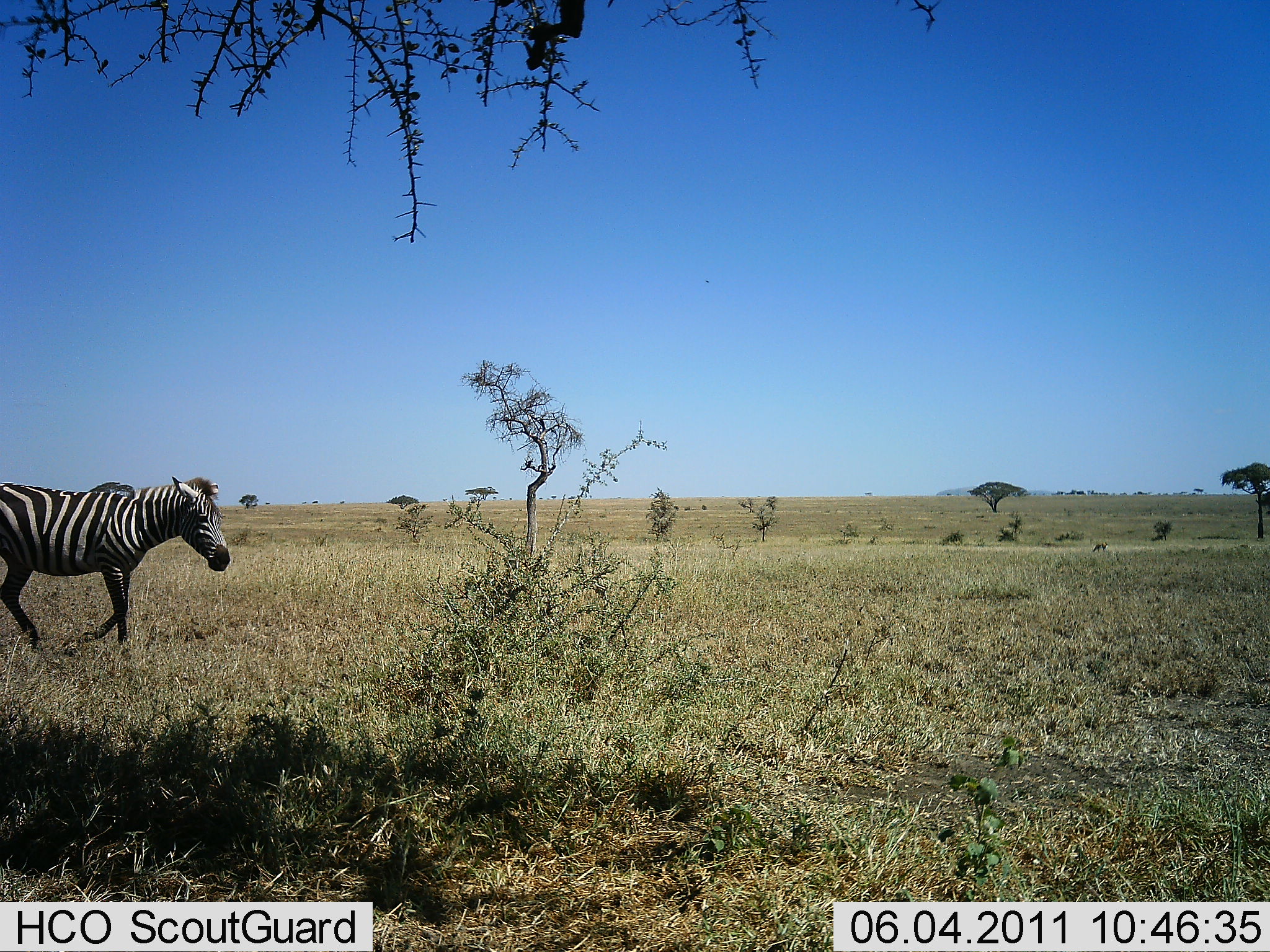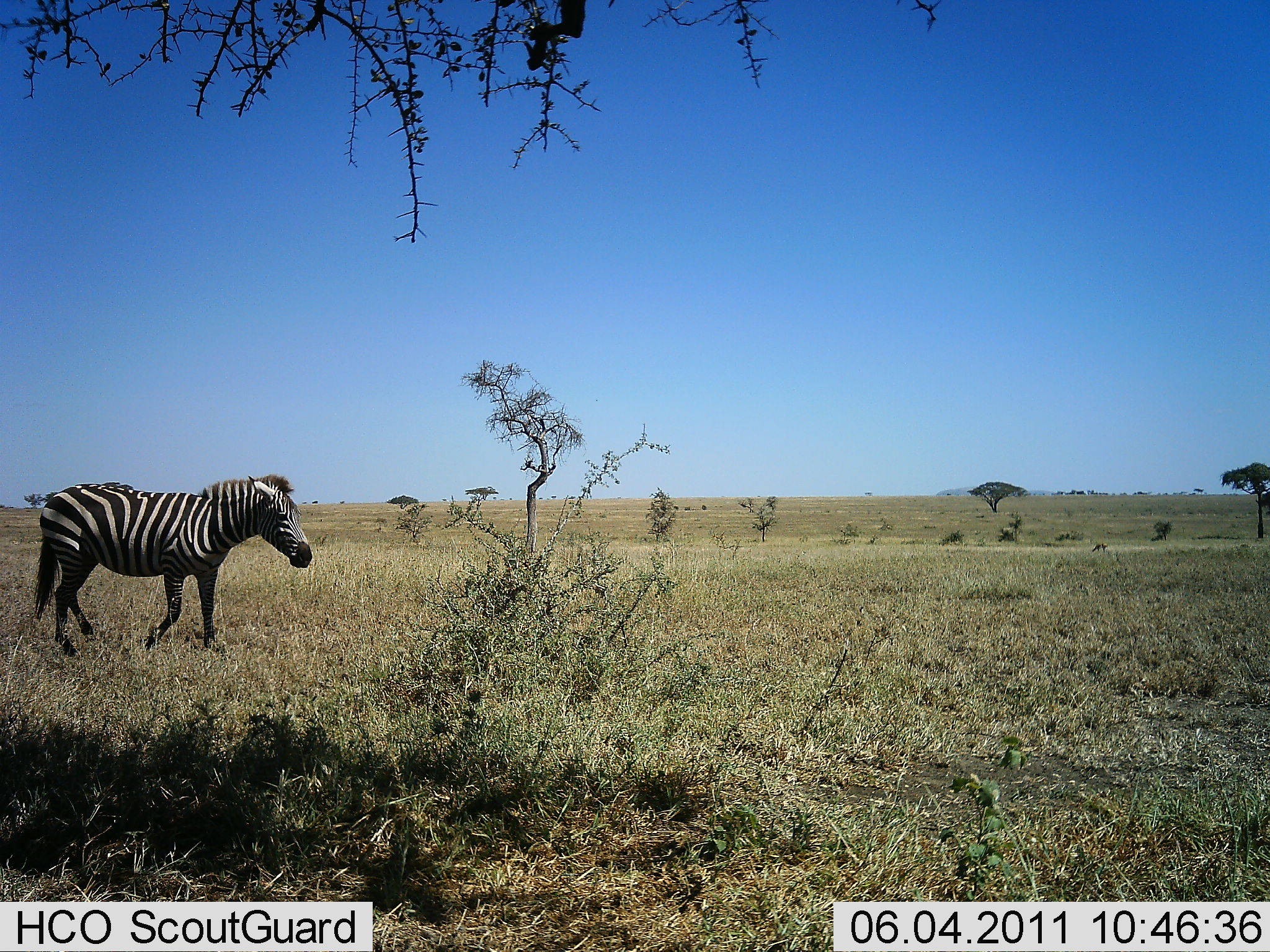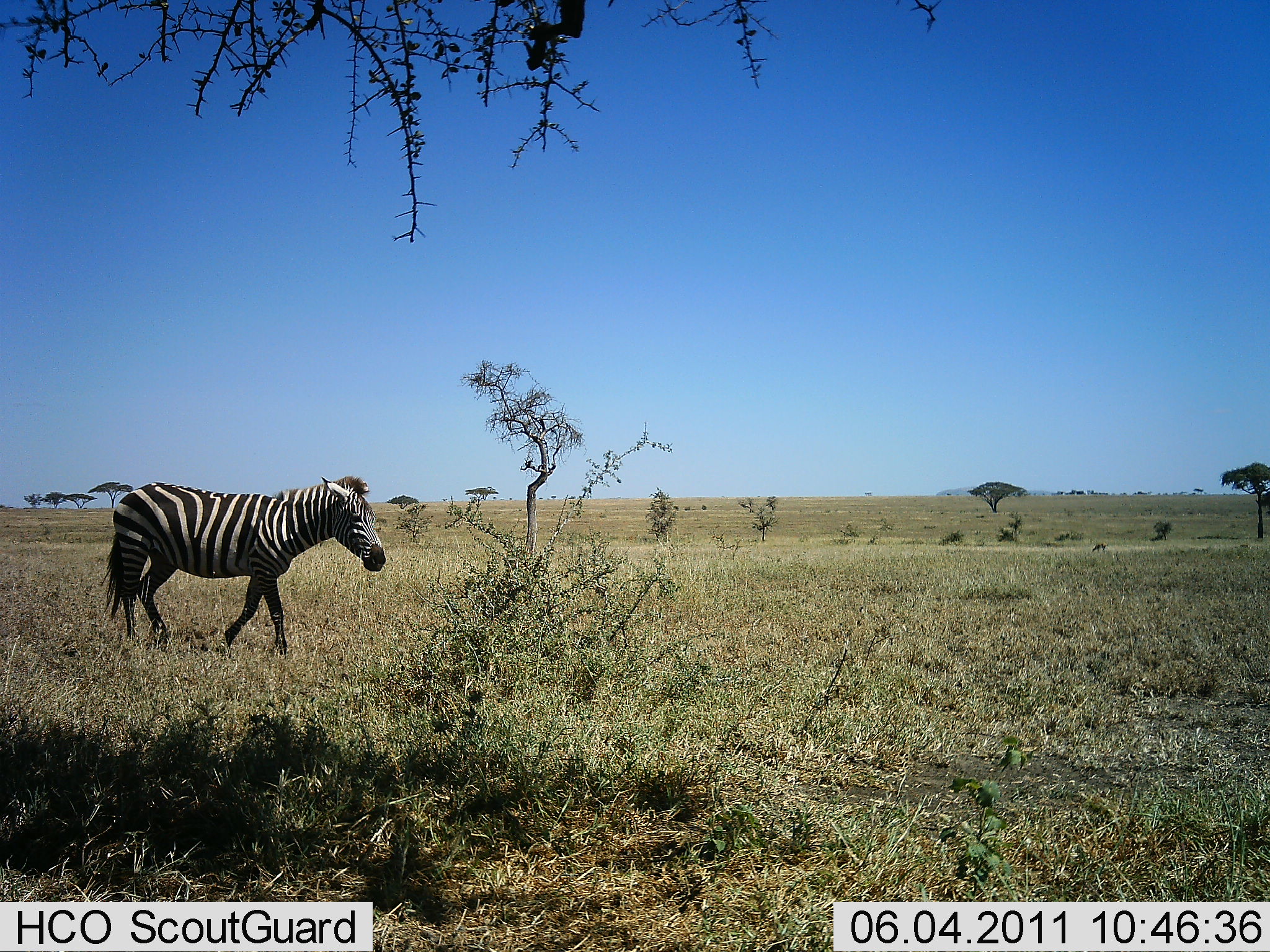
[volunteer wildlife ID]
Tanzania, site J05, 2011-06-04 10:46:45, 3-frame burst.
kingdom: Animalia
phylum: Chordata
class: Mammalia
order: Perissodactyla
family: Equidae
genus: Equus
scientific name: Equus quagga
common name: plains zebra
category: zebra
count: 1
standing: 0%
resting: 0%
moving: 100%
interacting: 0%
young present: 0%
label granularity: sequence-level